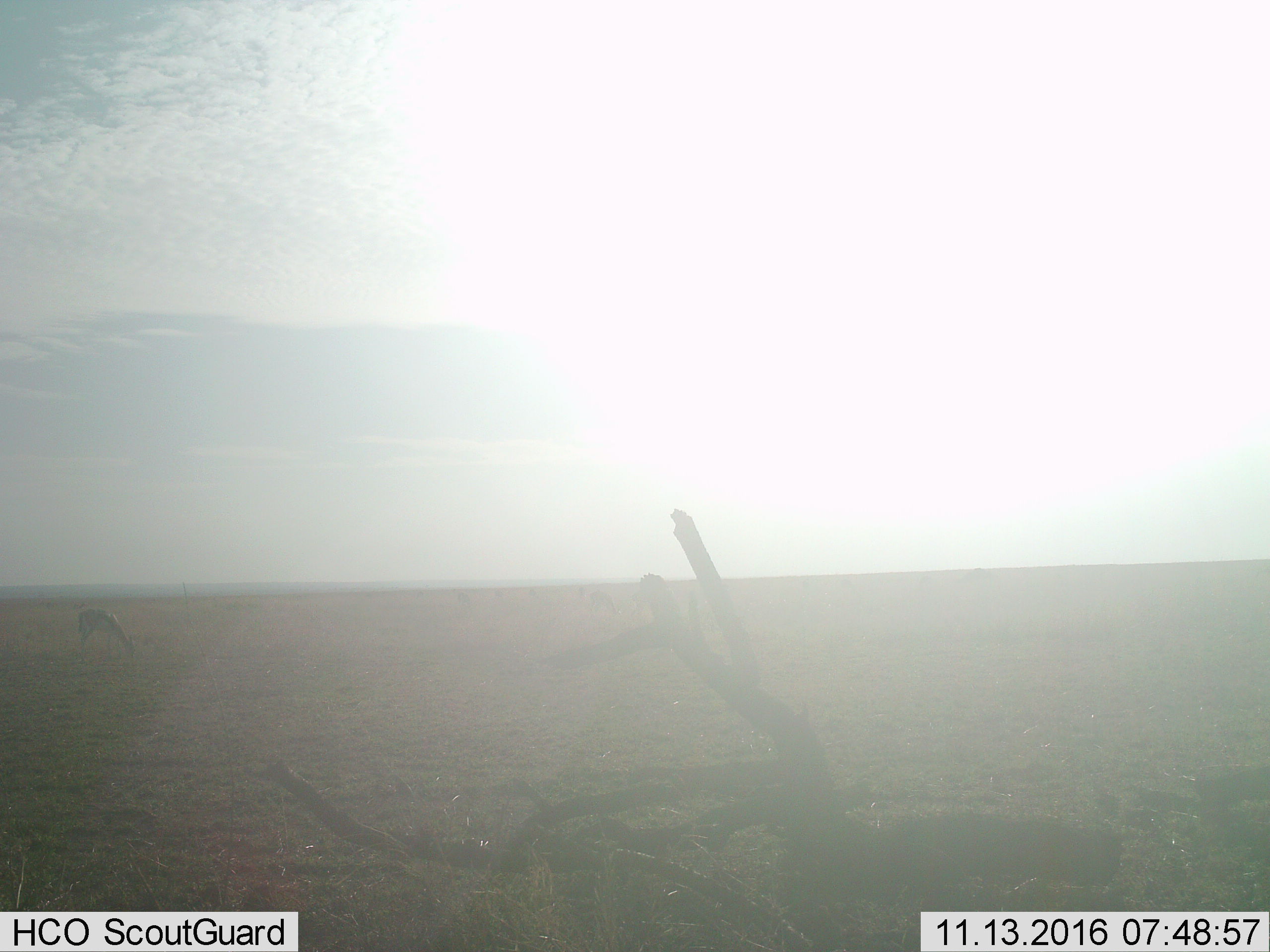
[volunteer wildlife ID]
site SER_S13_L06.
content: unidentified animal